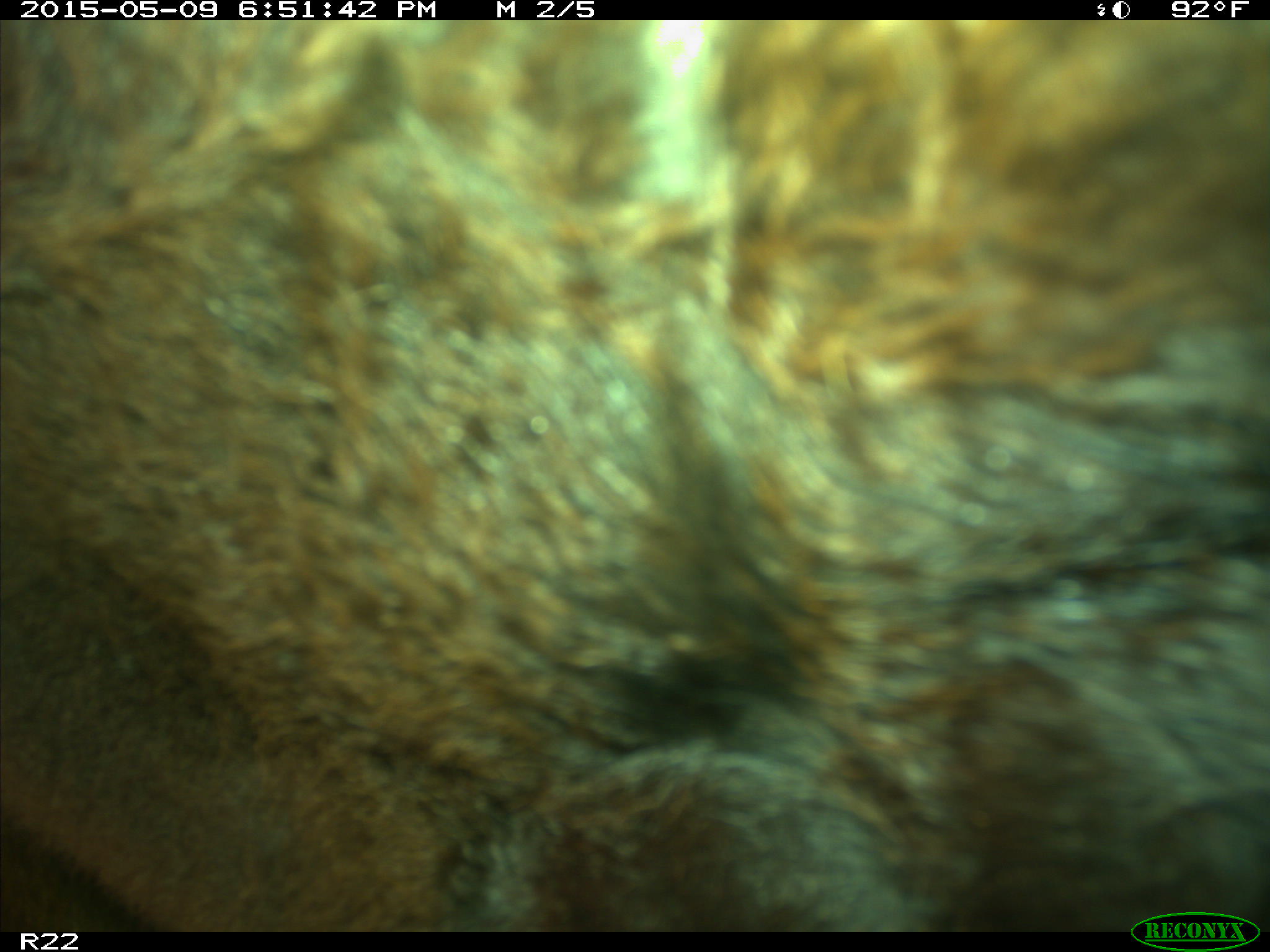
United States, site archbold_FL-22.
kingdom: Animalia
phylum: Chordata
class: Mammalia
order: Artiodactyla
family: Bovidae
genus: Bos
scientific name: Bos taurus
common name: domestic cow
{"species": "Bos taurus (domestic cow)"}